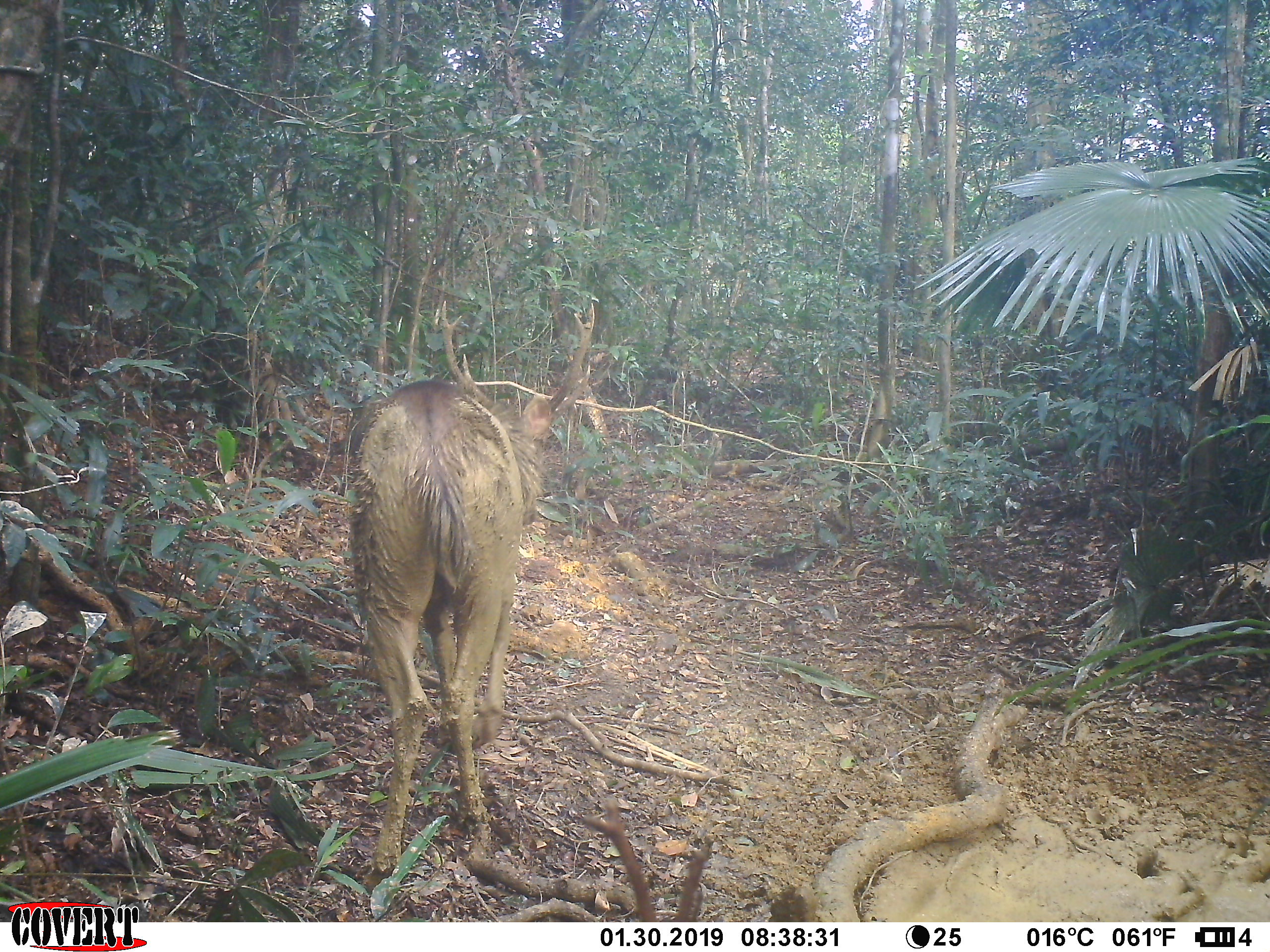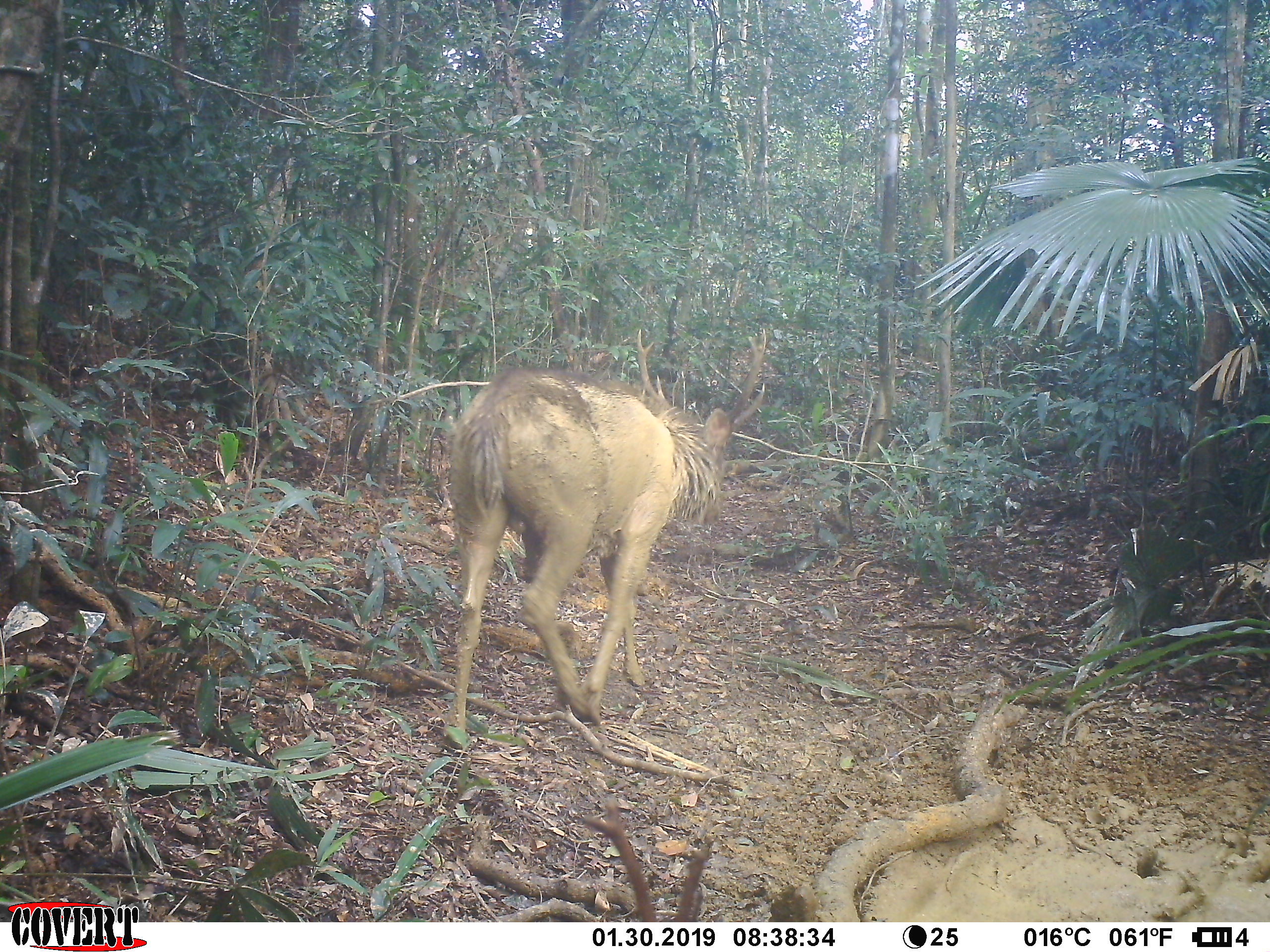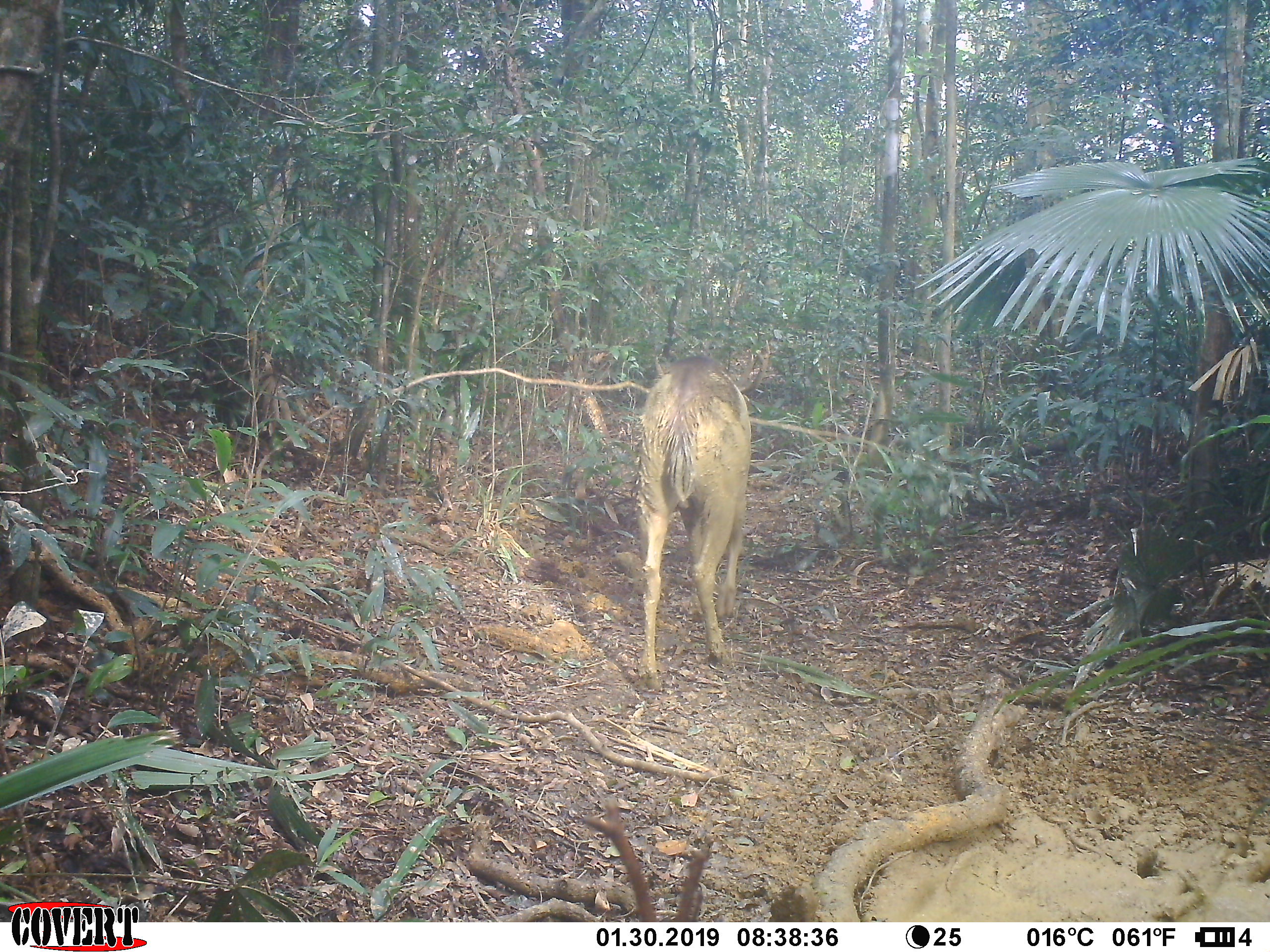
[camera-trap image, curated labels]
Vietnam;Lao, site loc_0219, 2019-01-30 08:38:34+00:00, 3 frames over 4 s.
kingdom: Animalia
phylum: Chordata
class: Mammalia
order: Artiodactyla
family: Cervidae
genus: Rusa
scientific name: Rusa unicolor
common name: sambar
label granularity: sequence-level